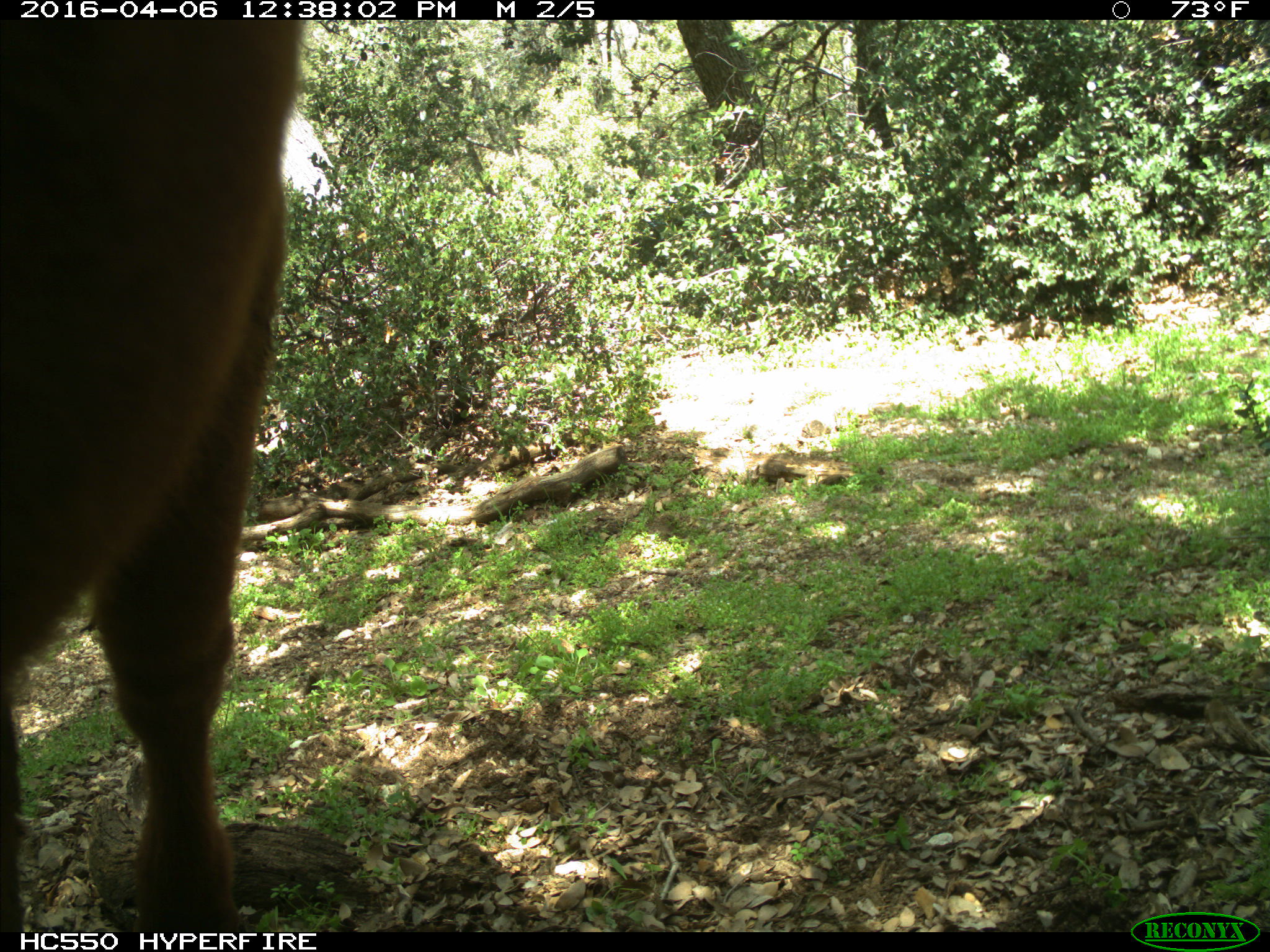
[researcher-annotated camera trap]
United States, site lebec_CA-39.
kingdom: Animalia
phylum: Chordata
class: Mammalia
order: Artiodactyla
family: Bovidae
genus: Bos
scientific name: Bos taurus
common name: domestic cow